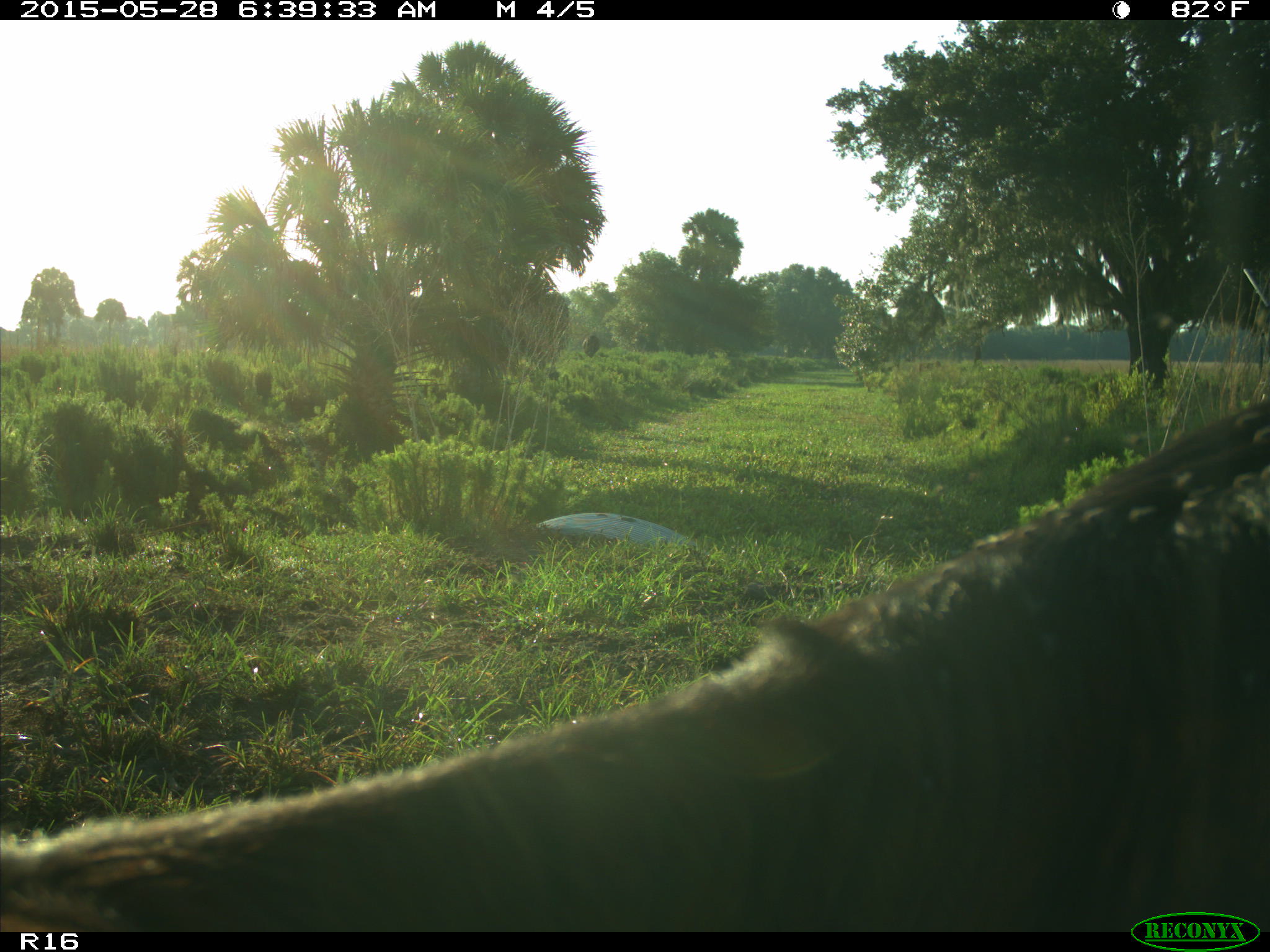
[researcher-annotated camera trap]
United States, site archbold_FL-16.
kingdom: Animalia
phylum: Chordata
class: Mammalia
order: Artiodactyla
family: Bovidae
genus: Bos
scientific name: Bos taurus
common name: domestic cow